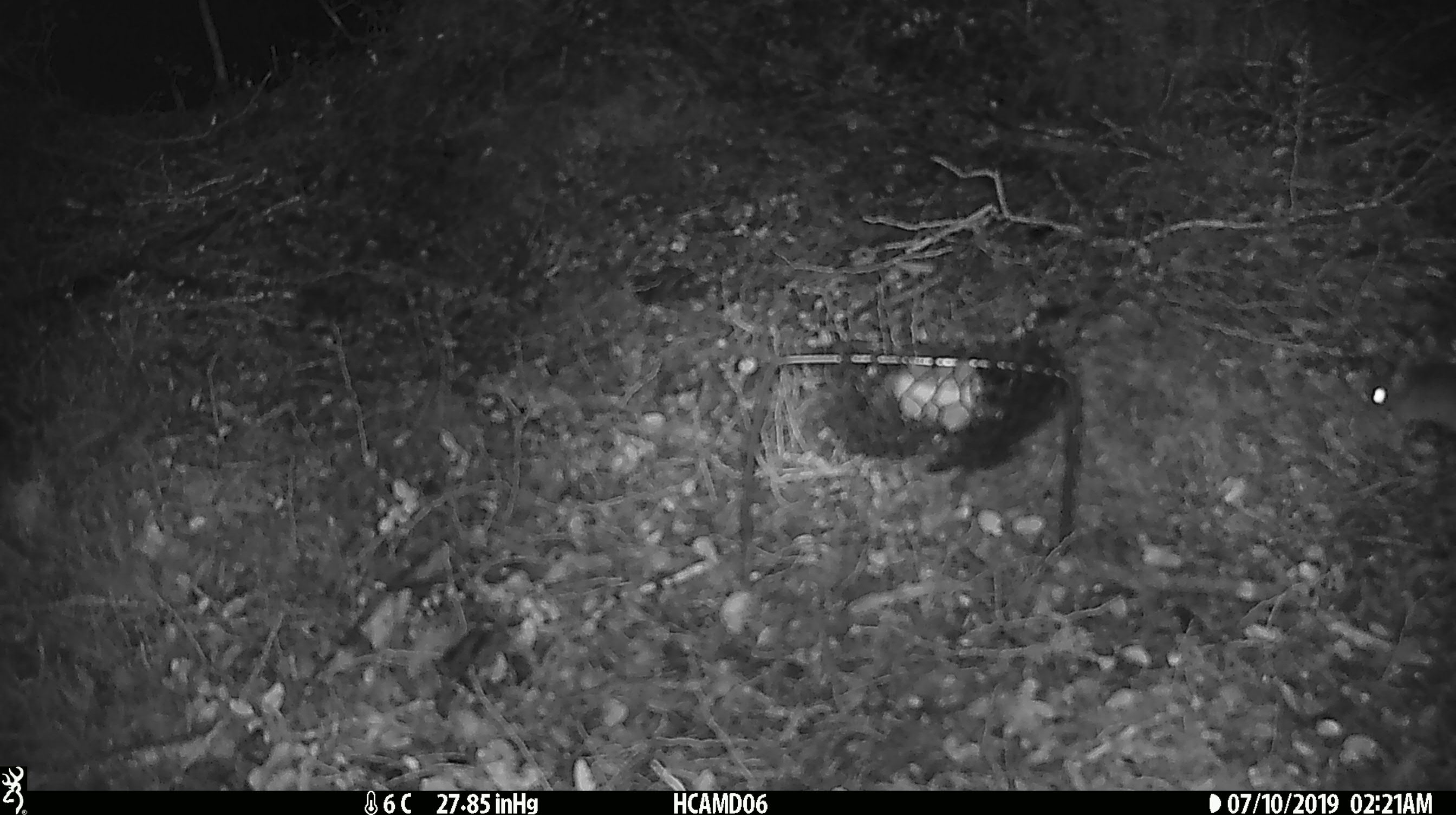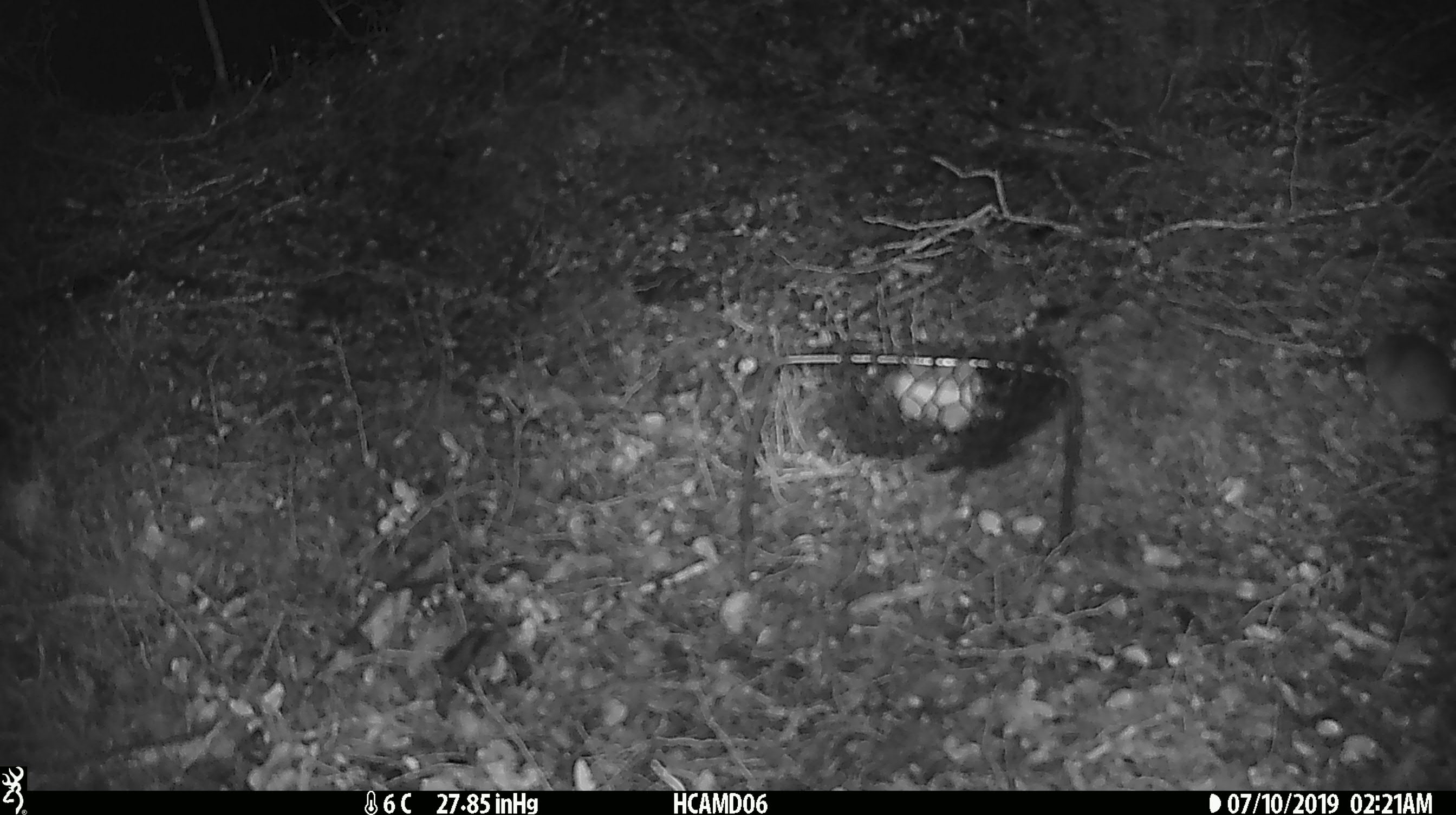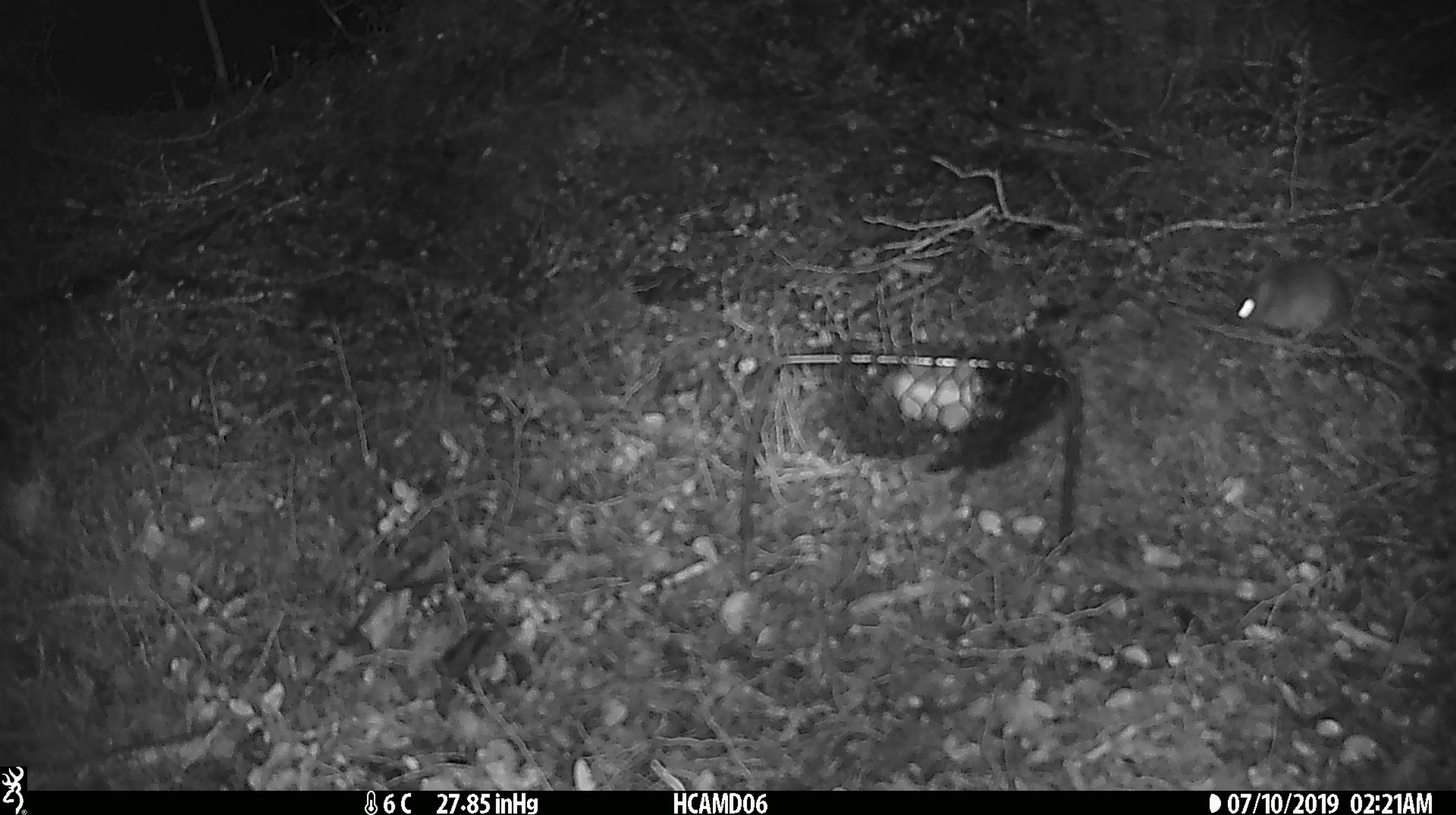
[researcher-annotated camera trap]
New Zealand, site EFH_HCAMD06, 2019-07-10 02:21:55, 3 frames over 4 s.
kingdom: Animalia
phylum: Chordata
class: Mammalia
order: Rodentia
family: Muridae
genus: Mus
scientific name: Mus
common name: mouse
Mouse (Mus).